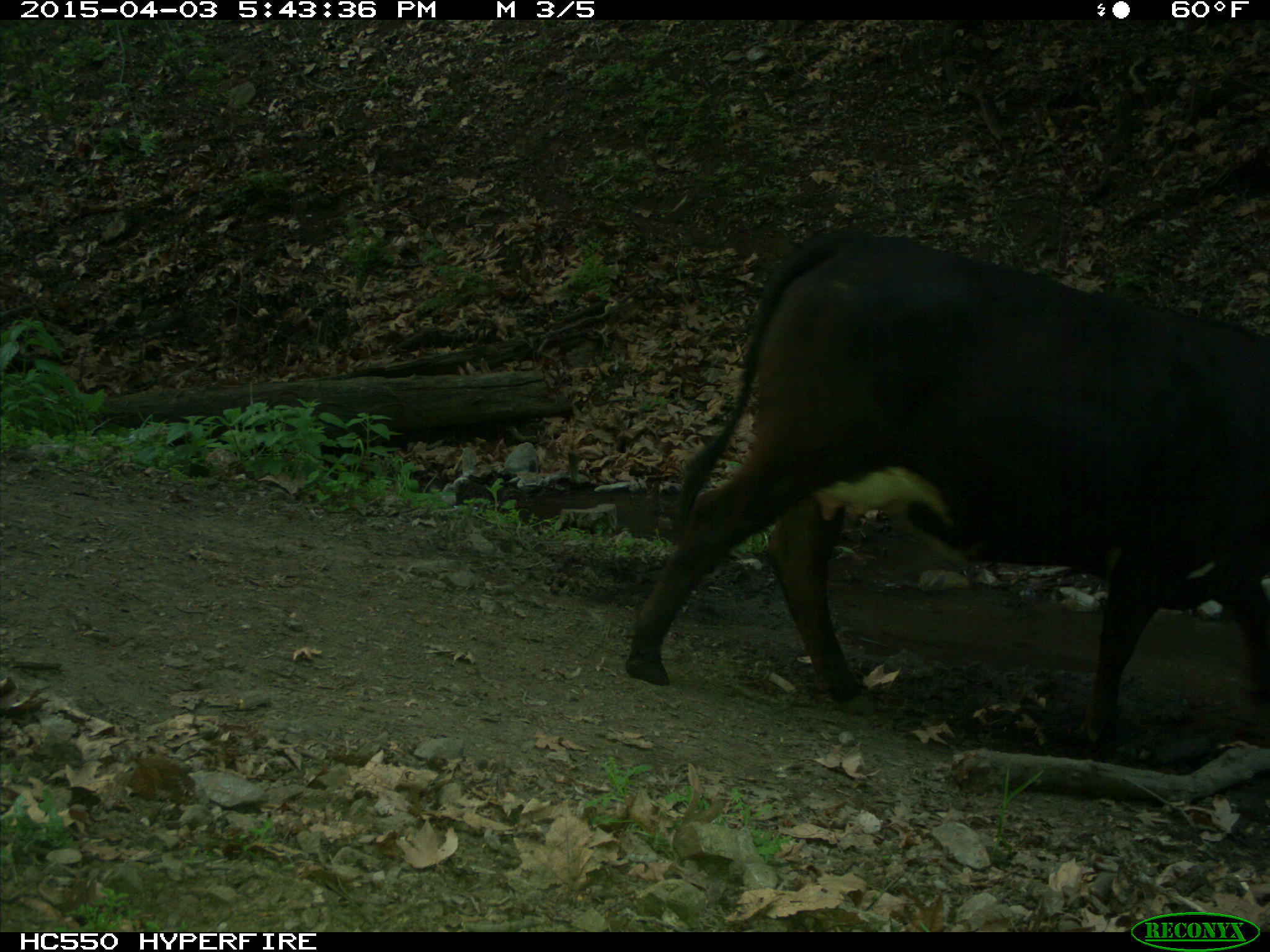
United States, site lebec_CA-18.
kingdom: Animalia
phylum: Chordata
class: Mammalia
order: Artiodactyla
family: Bovidae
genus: Bos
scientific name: Bos taurus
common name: domestic cow